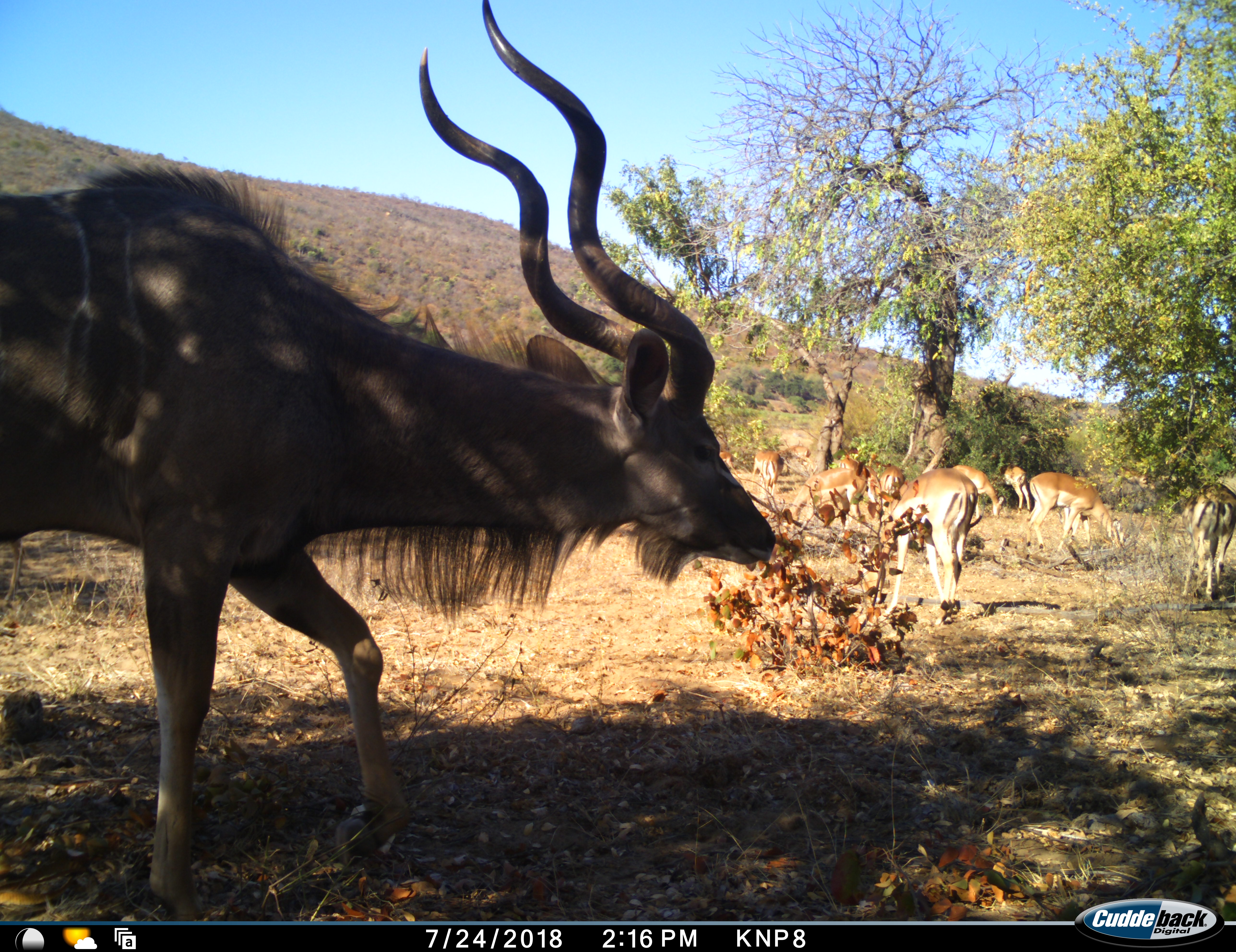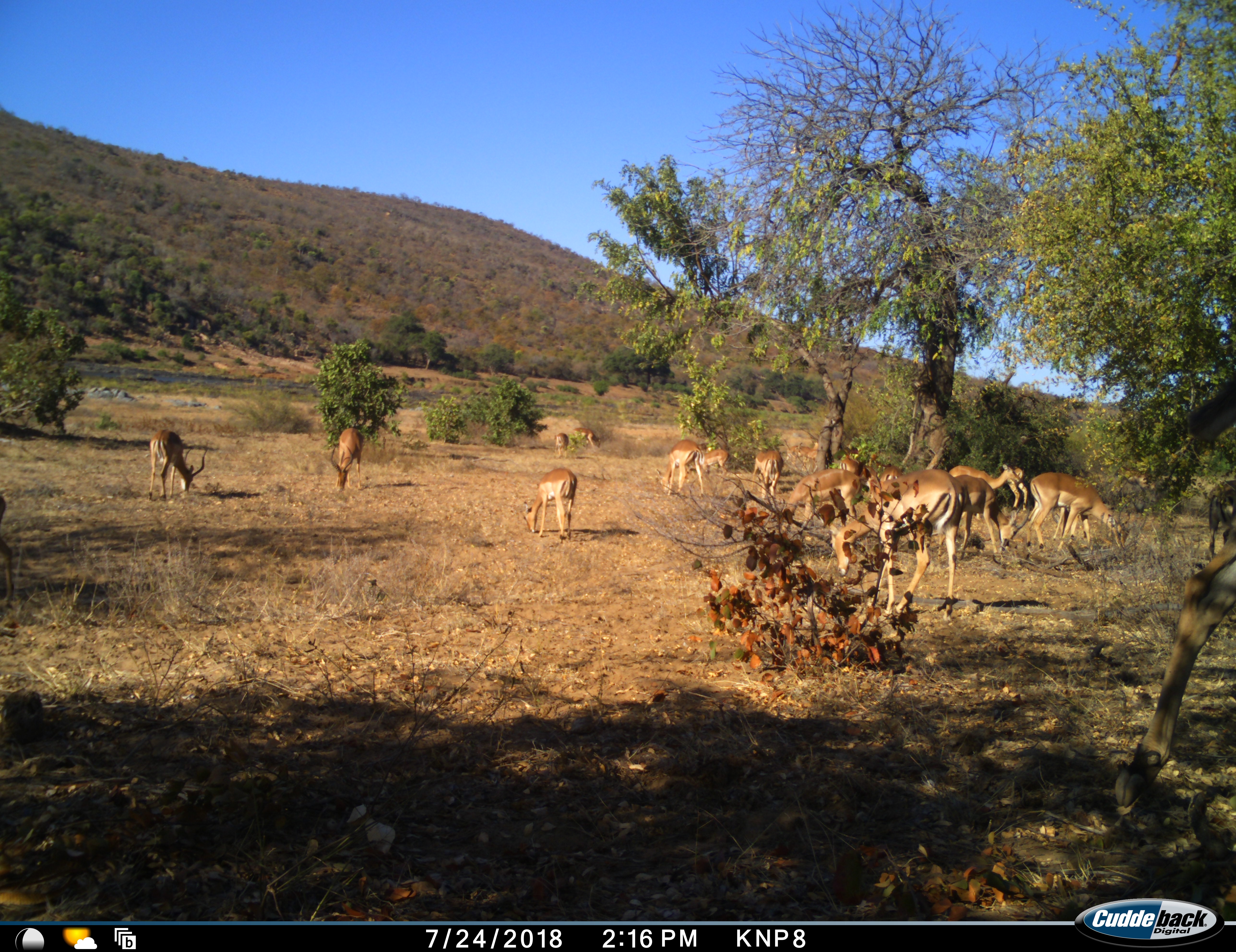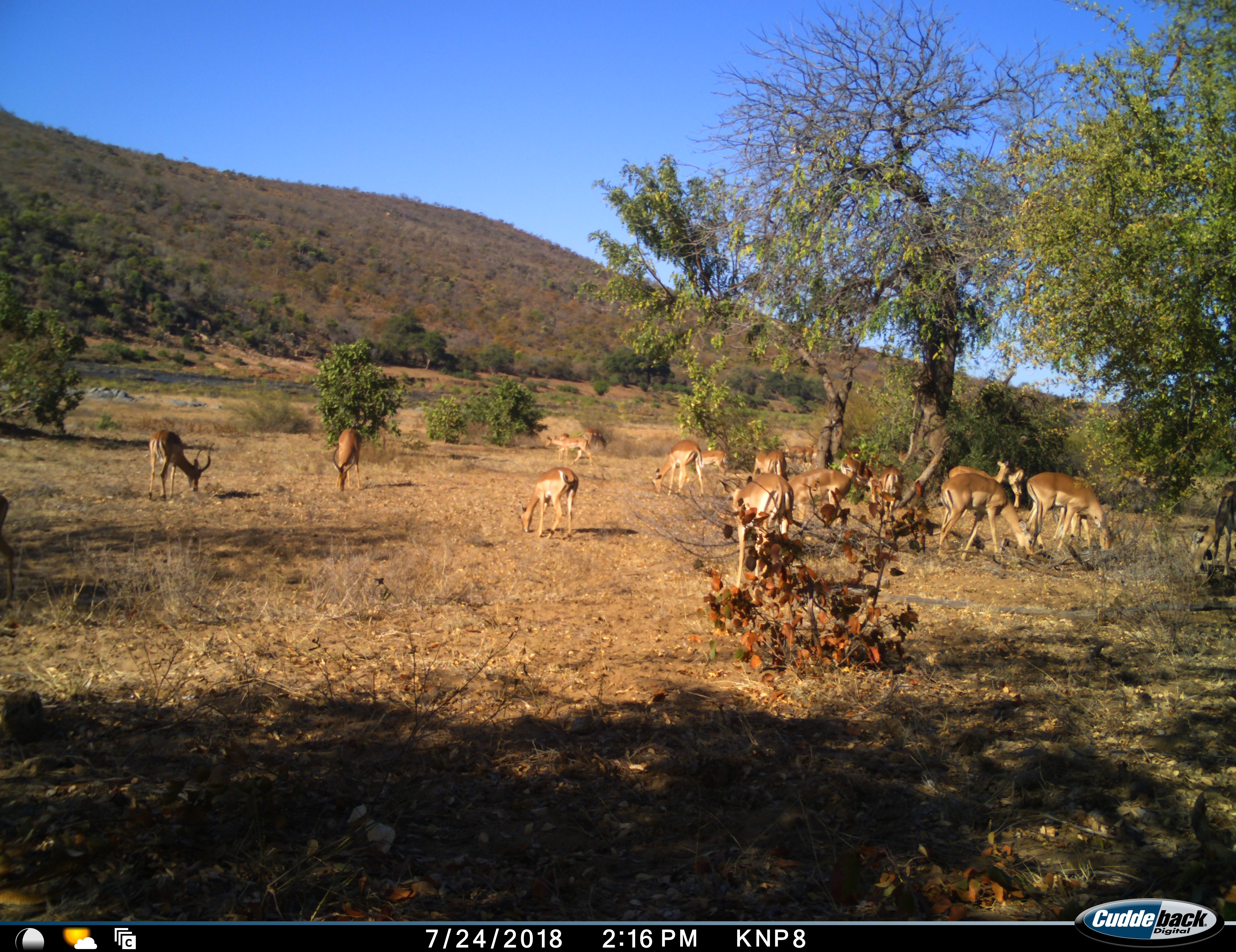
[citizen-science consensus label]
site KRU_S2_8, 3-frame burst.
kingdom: Animalia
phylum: Chordata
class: Mammalia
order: Artiodactyla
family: Bovidae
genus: Aepyceros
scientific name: Aepyceros melampus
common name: impala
Impala (Aepyceros melampus), count 11-50. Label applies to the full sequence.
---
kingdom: Animalia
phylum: Chordata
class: Mammalia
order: Artiodactyla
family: Bovidae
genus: Tragelaphus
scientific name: Tragelaphus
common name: kudu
Kudu (Tragelaphus), count 1. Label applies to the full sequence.